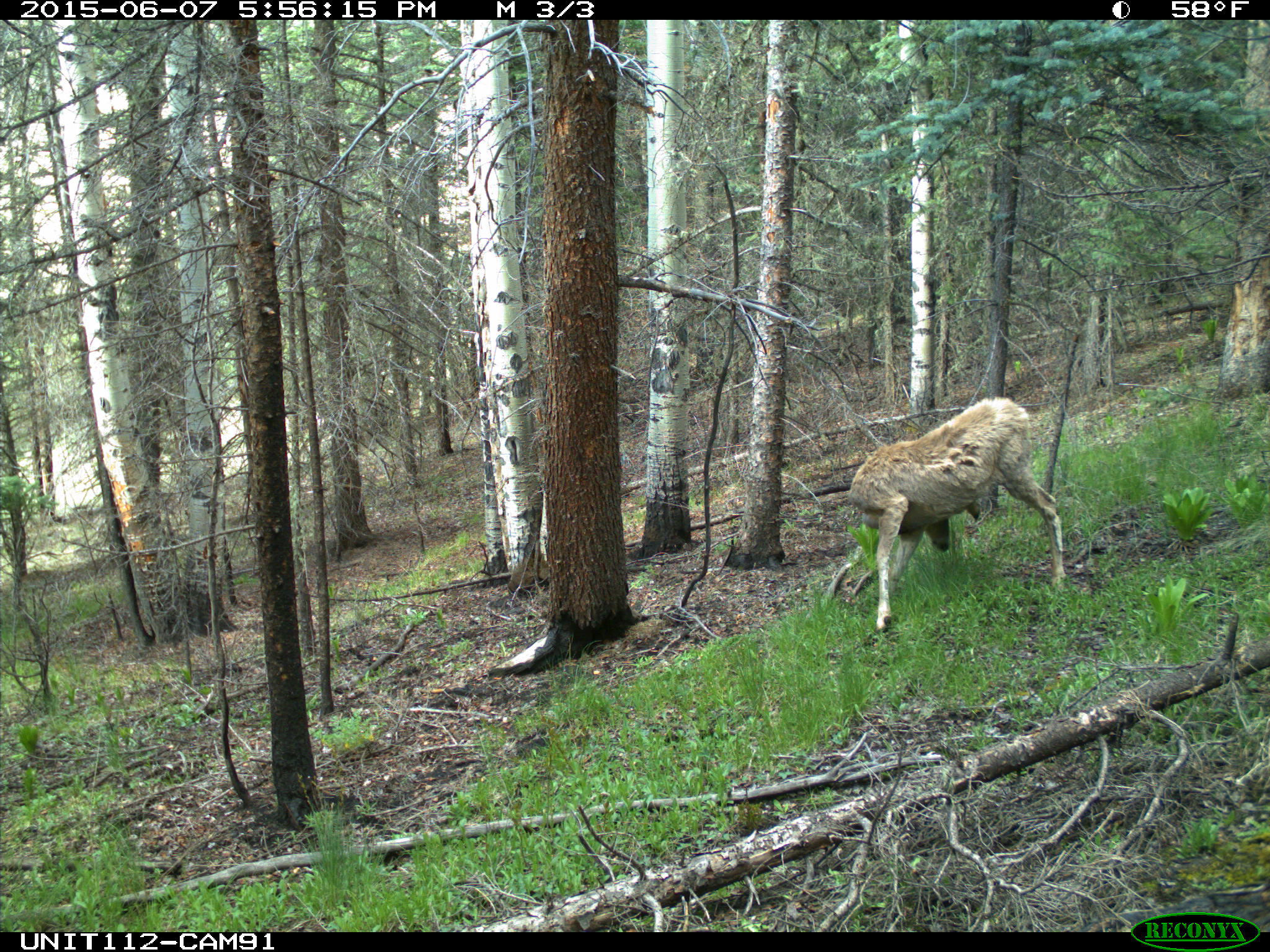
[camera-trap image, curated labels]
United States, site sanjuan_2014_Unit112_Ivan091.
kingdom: Animalia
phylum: Chordata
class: Mammalia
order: Artiodactyla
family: Cervidae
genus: Odocoileus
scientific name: Odocoileus hemionus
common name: mule deer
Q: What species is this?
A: Odocoileus hemionus (mule deer).